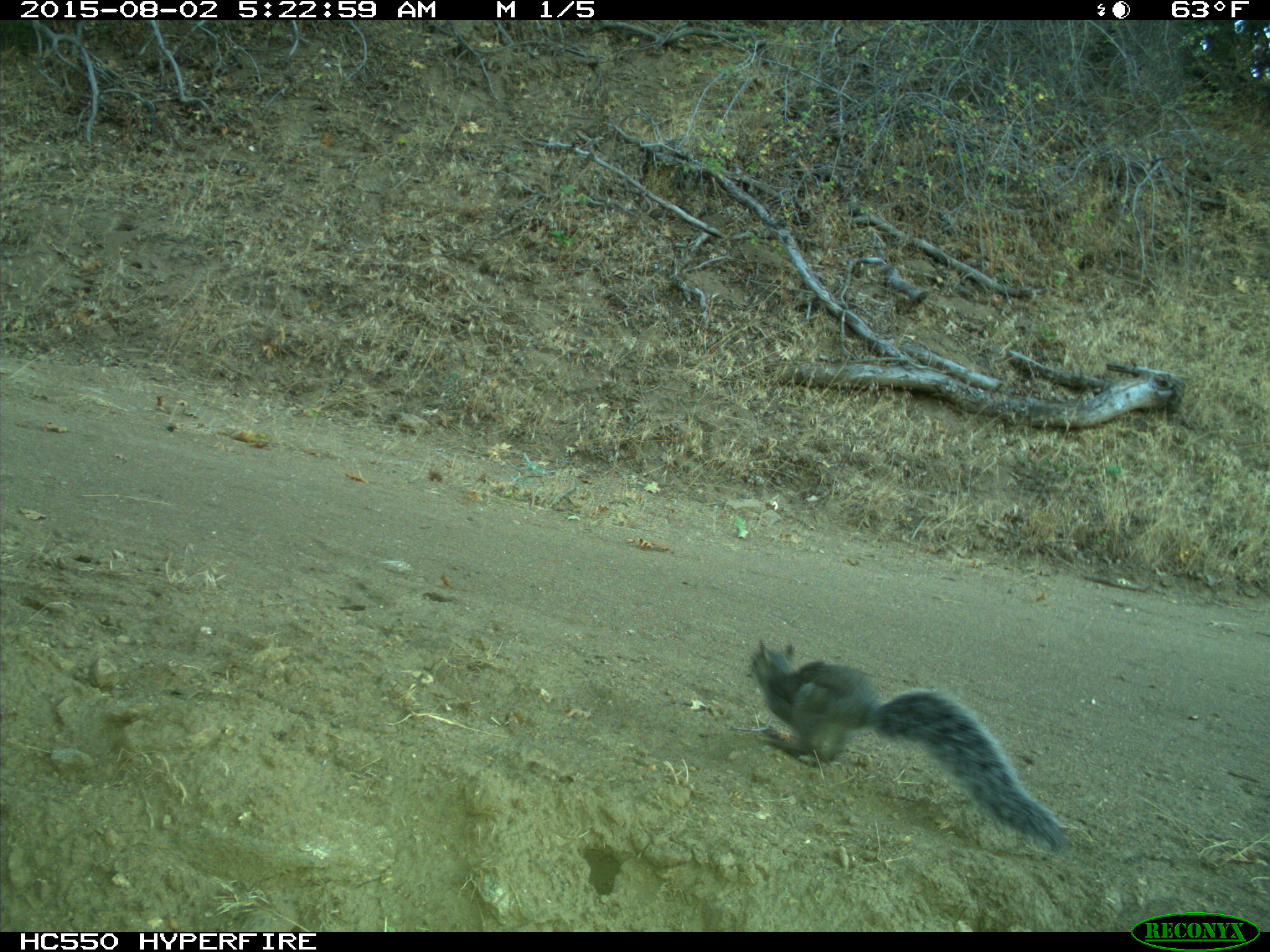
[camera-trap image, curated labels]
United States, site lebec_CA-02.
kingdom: Animalia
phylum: Chordata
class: Mammalia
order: Rodentia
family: Sciuridae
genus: Sciurus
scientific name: Sciurus carolinensis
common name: eastern gray squirrel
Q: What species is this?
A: Sciurus carolinensis (eastern gray squirrel).